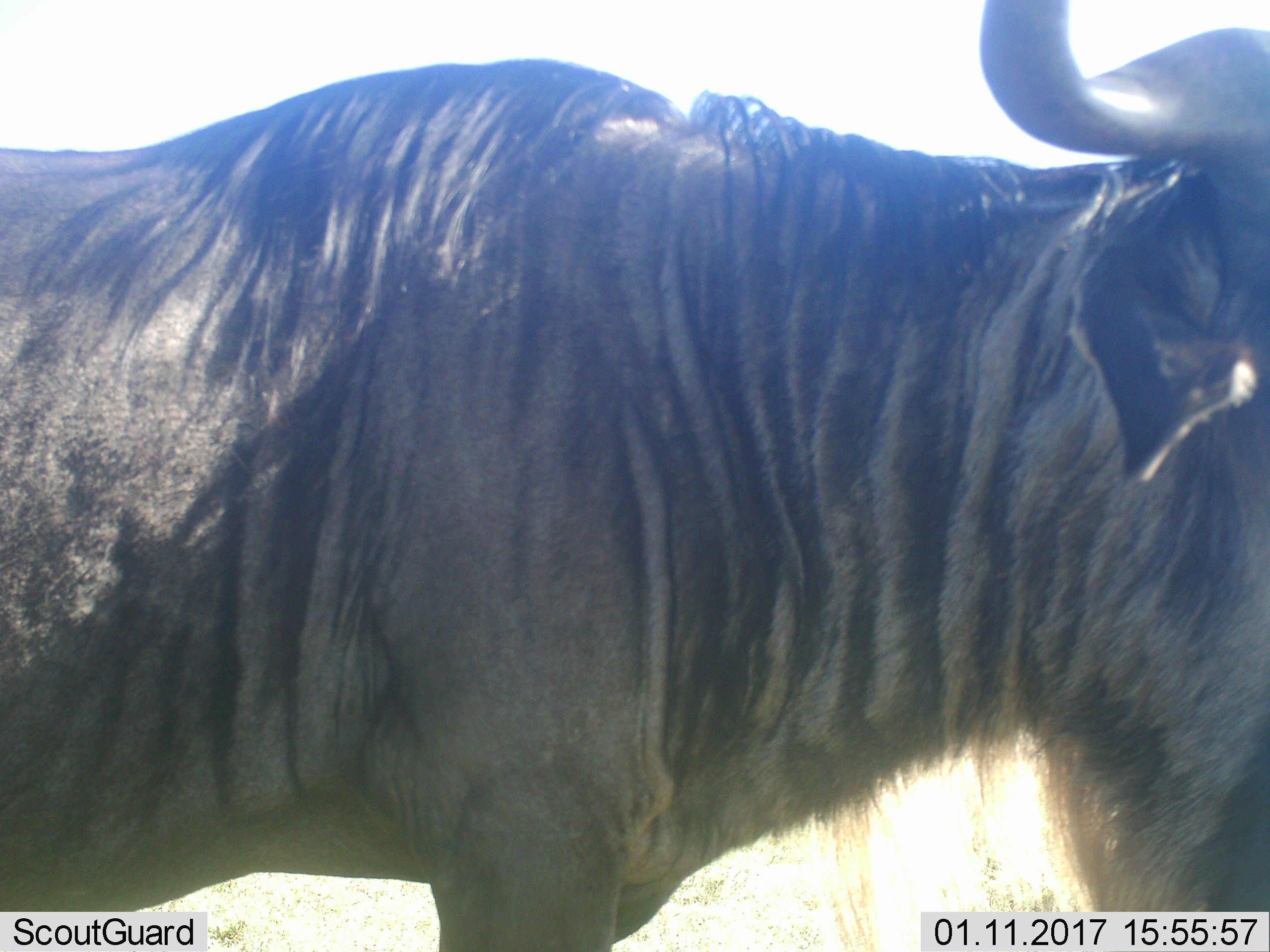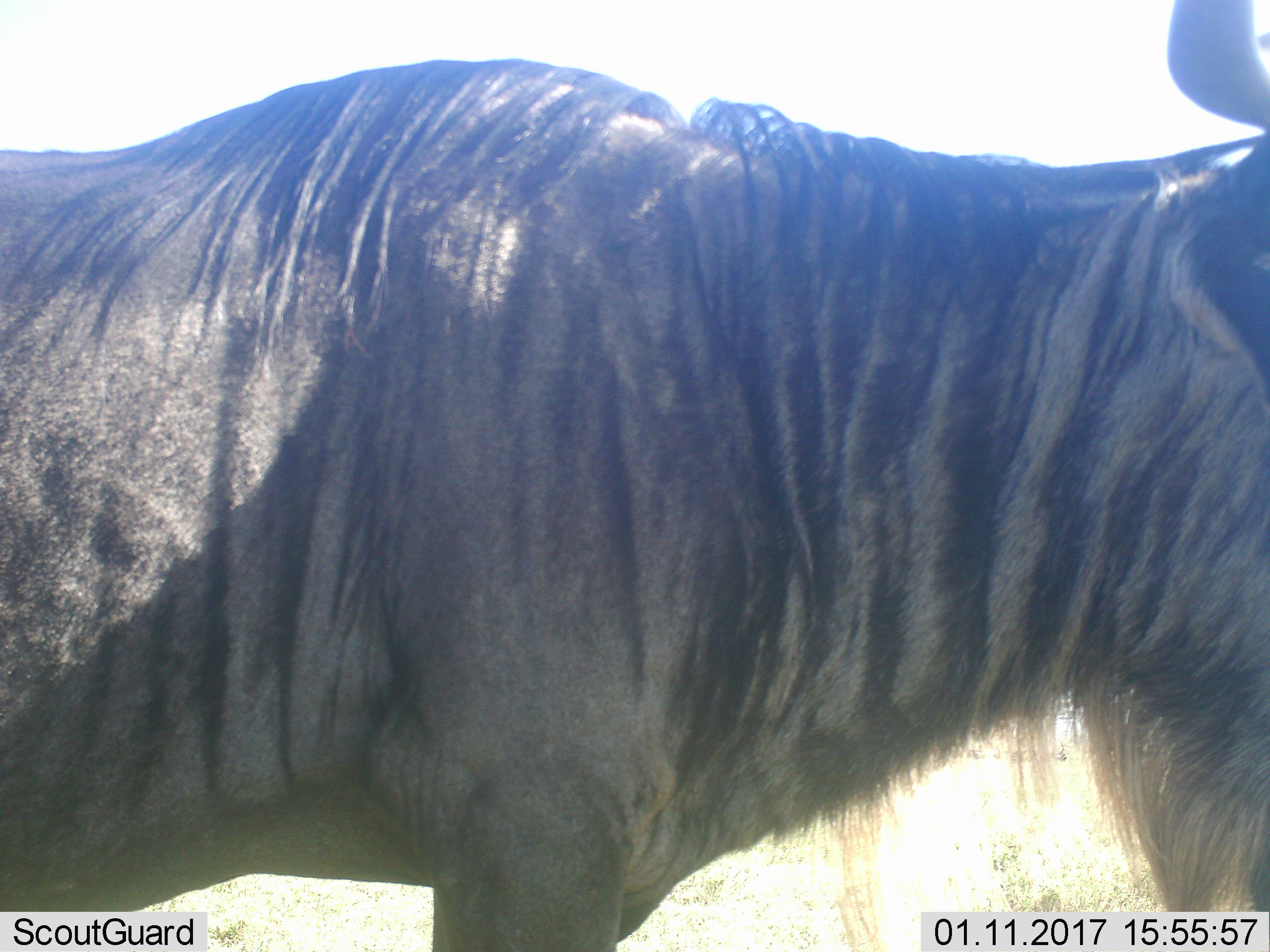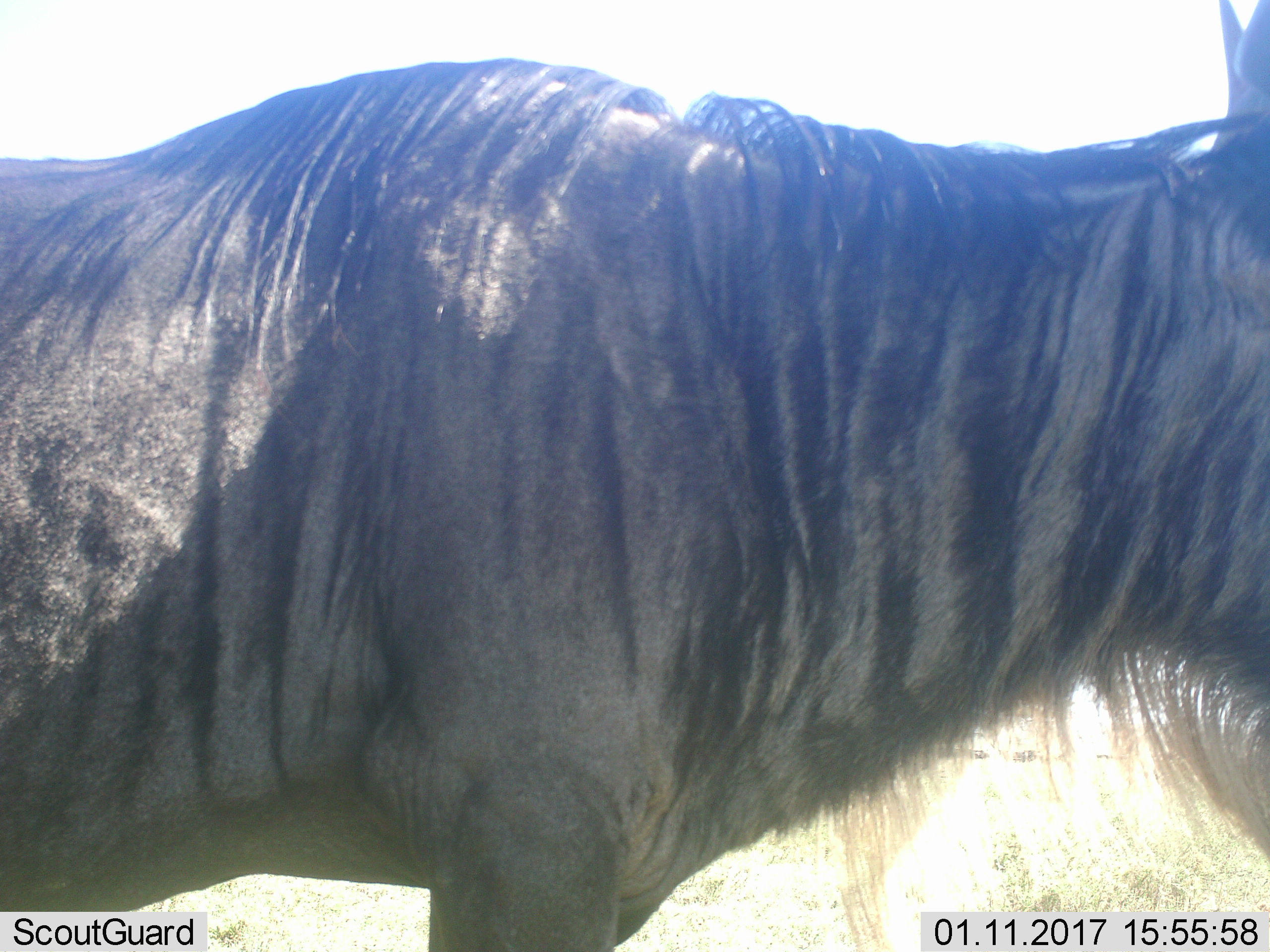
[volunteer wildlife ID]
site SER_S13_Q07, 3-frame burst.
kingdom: Animalia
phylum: Chordata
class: Mammalia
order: Artiodactyla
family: Bovidae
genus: Connochaetes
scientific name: Connochaetes taurinus taurinus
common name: blue wildebeest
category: wildebeestblue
Wildebeestblue (blue wildebeest) (Connochaetes taurinus taurinus), count 1. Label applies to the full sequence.